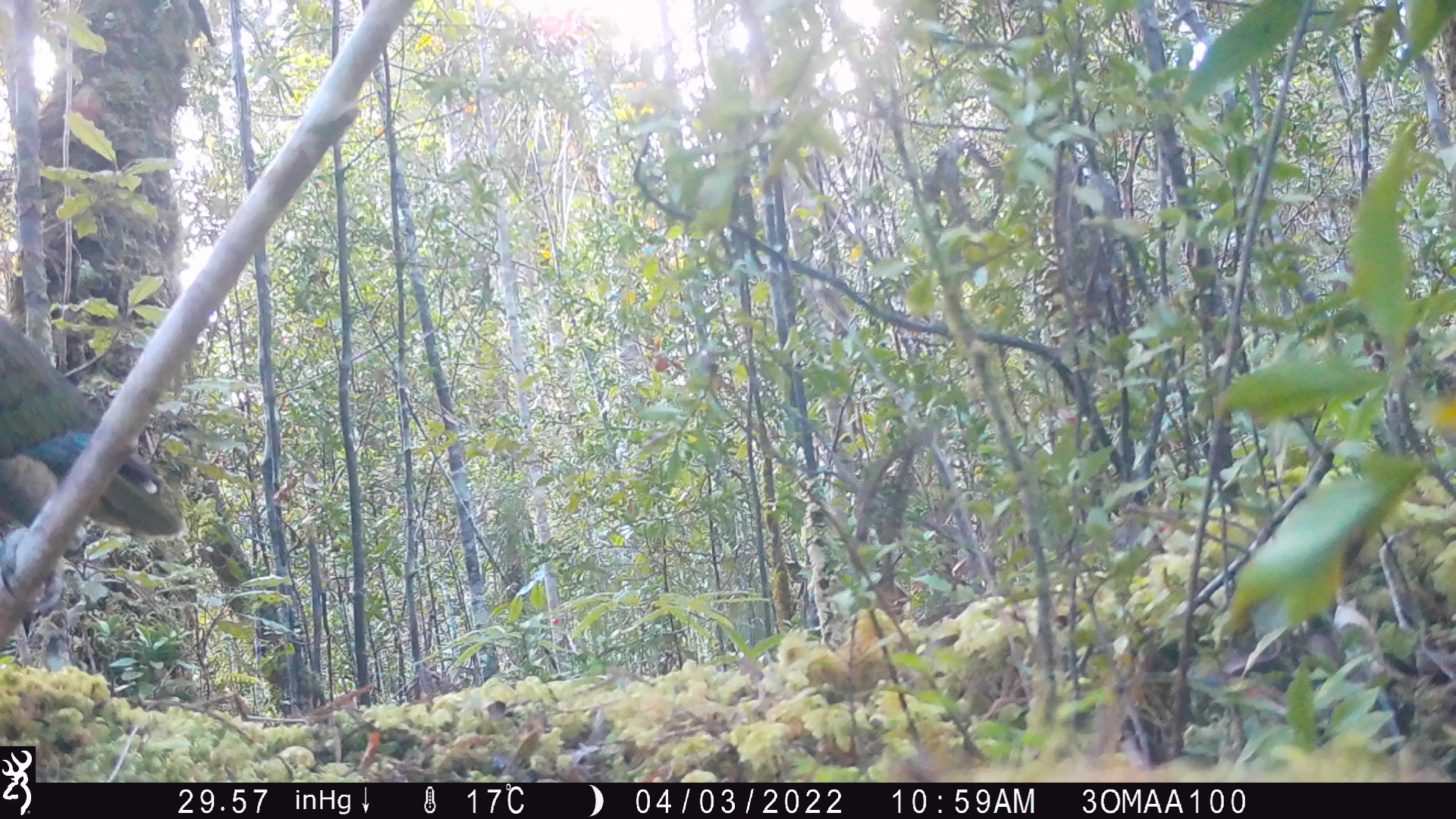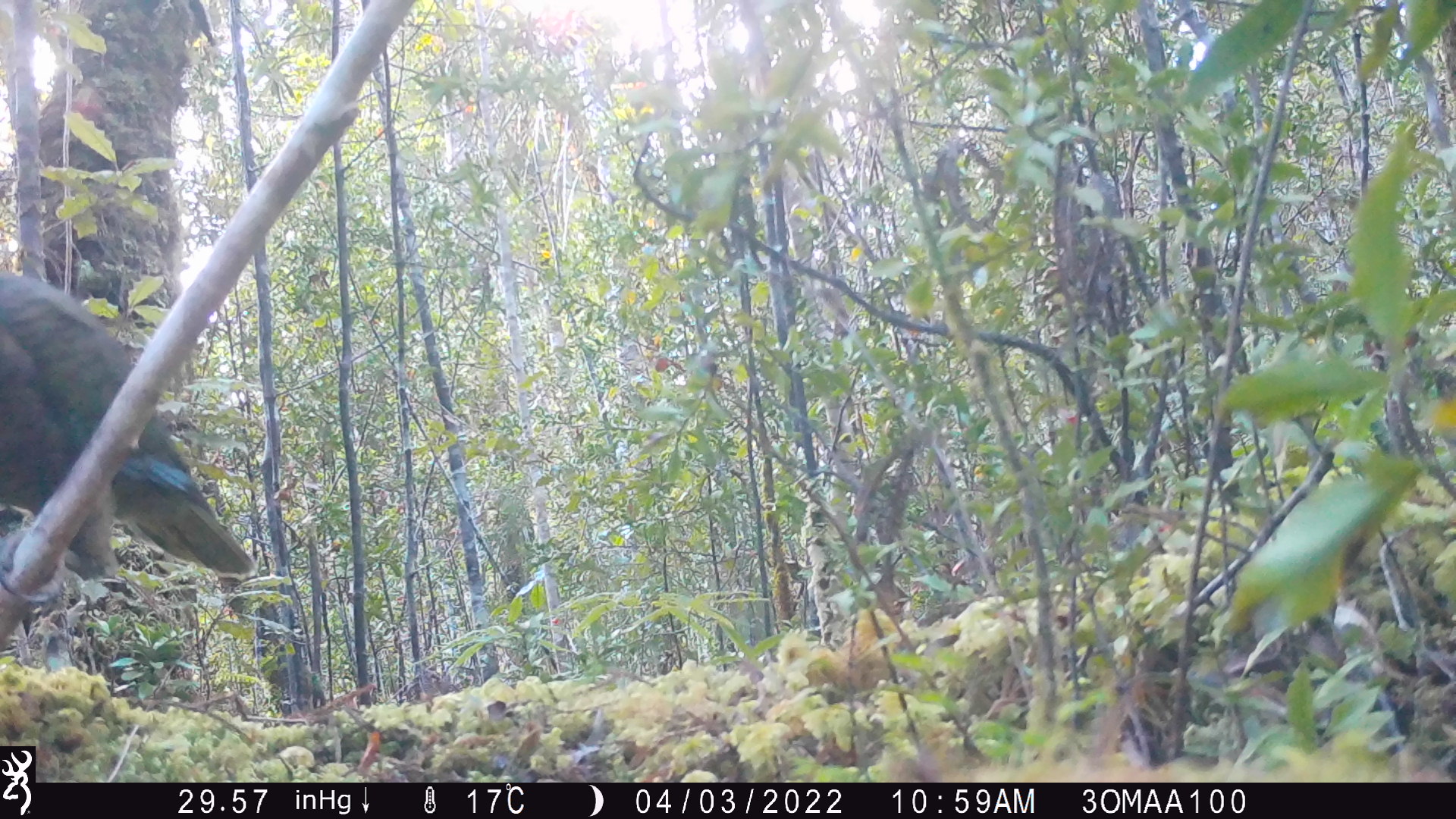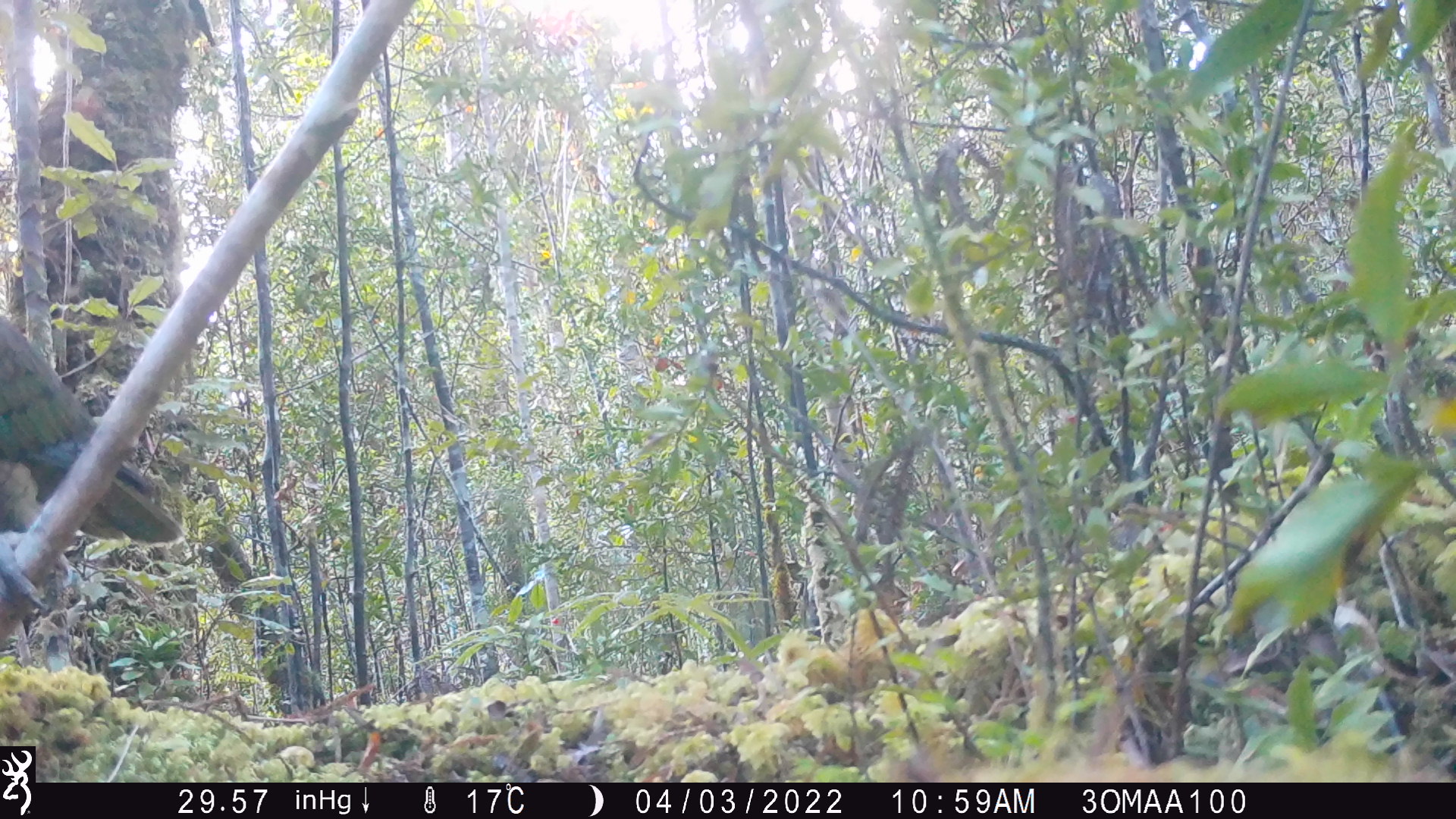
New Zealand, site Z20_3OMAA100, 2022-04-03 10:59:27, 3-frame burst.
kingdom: Animalia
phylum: Chordata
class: Aves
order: Psittaciformes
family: Strigopidae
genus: Nestor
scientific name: Nestor notabilis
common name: kea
Kea (Nestor notabilis).